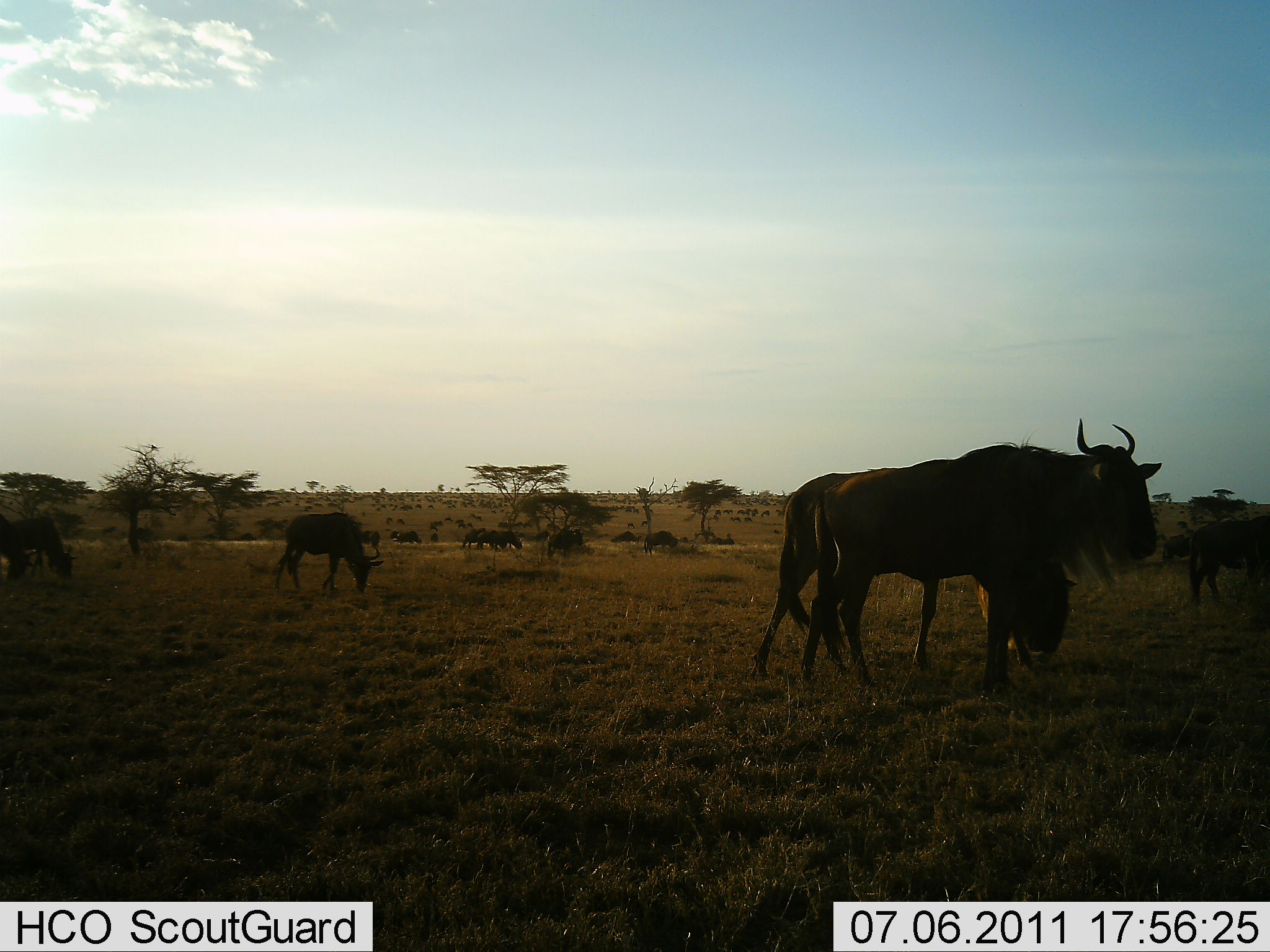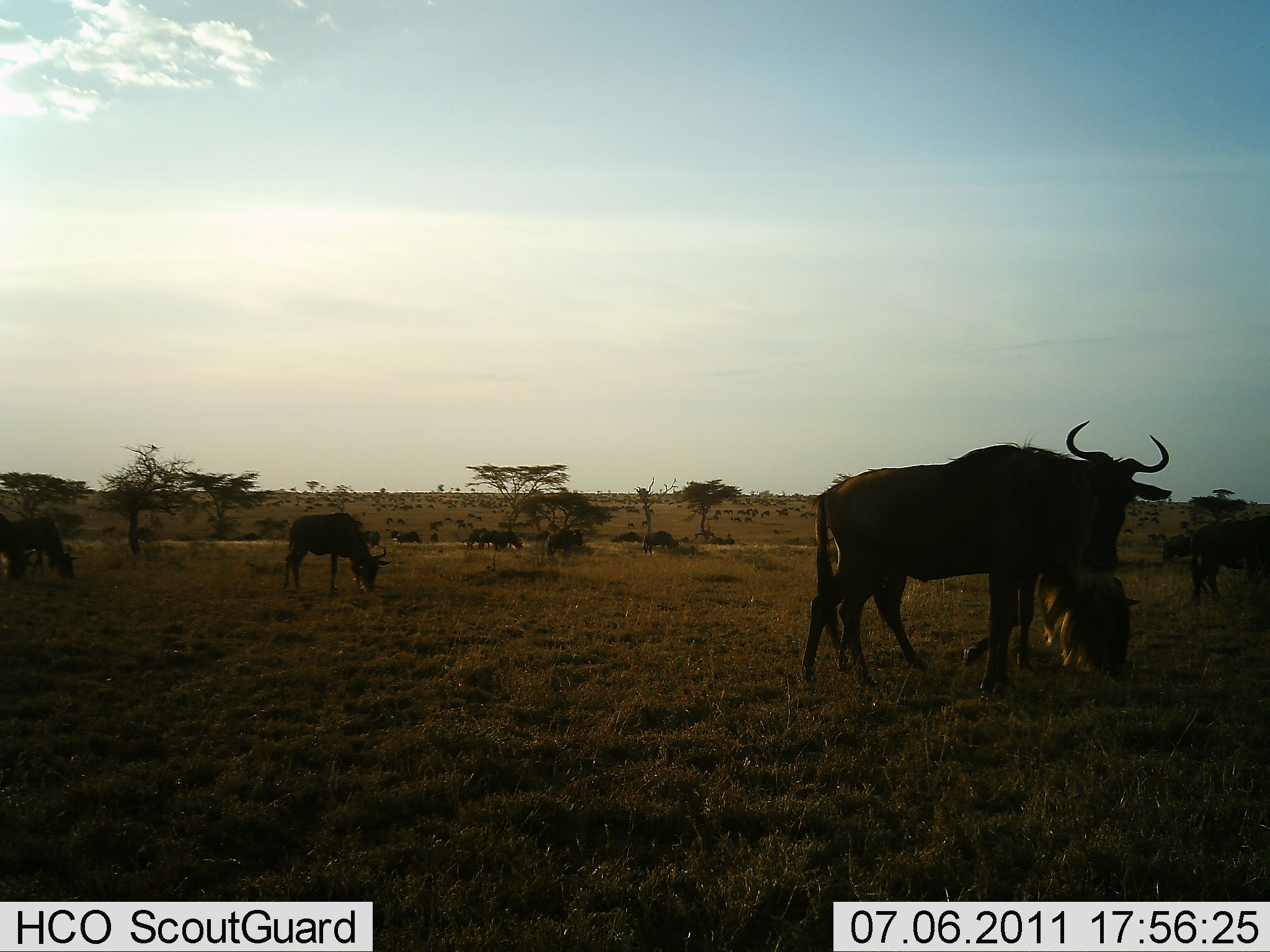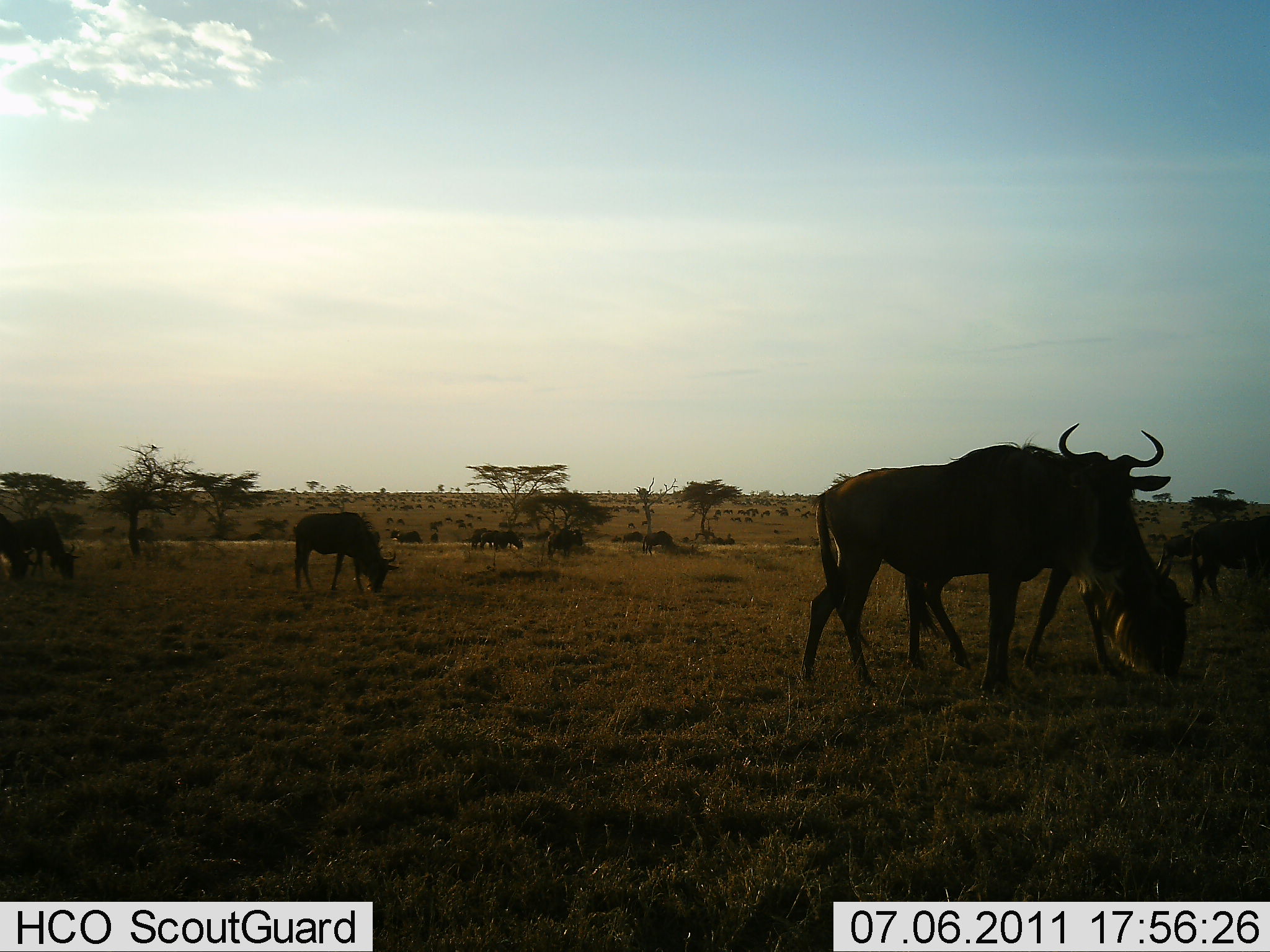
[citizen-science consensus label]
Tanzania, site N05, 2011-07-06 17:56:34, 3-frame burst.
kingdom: Animalia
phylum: Chordata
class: Mammalia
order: Artiodactyla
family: Bovidae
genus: Connochaetes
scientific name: Connochaetes taurinus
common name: blue wildebeest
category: wildebeest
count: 11-50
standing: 73%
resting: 0%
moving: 45%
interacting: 18%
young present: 0%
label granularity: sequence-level